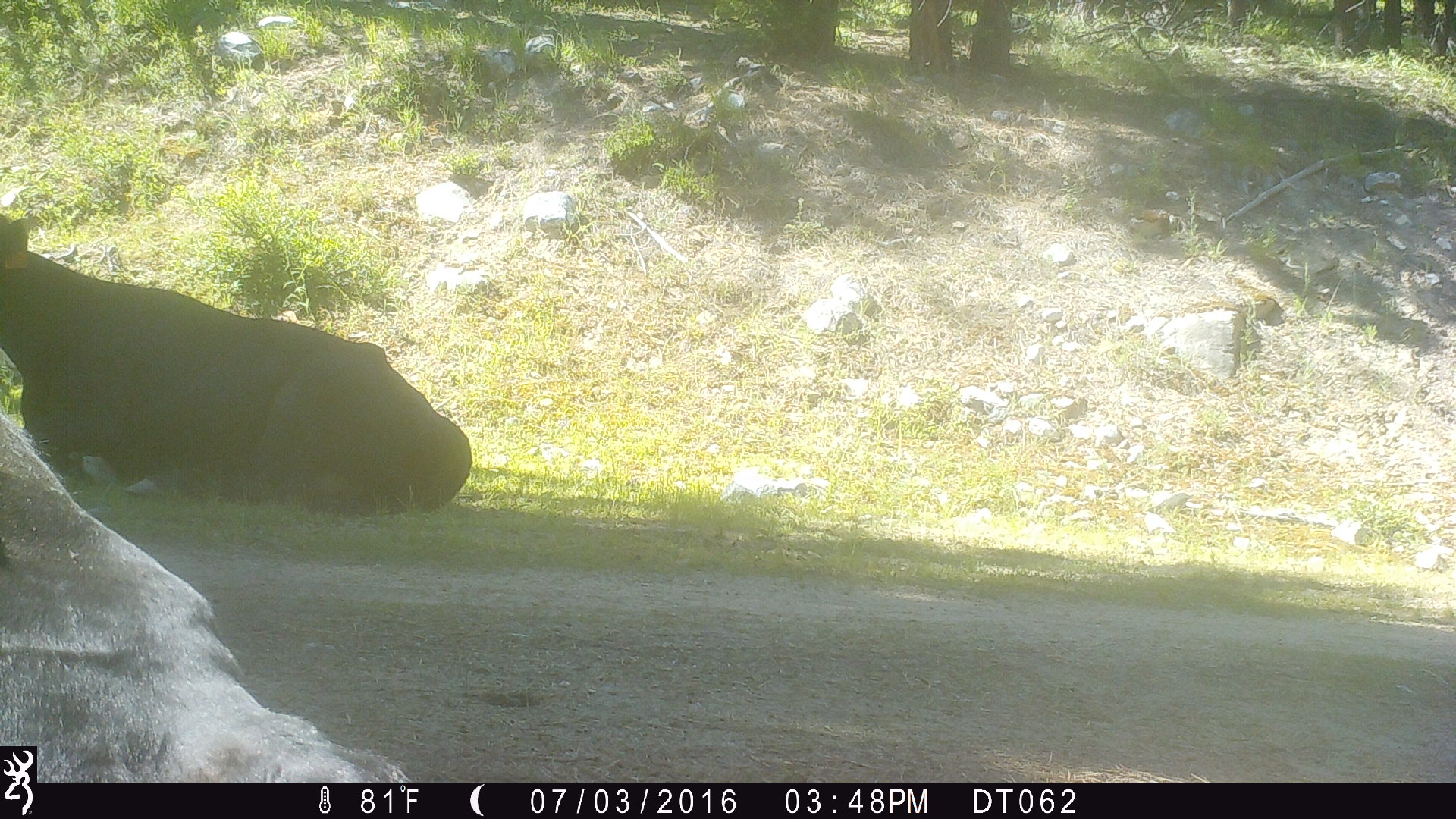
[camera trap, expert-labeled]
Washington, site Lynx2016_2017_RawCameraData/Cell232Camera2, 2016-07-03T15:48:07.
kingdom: Animalia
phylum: Chordata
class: Mammalia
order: Artiodactyla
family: Bovidae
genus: Bos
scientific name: Bos taurus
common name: domestic cattle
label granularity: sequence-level